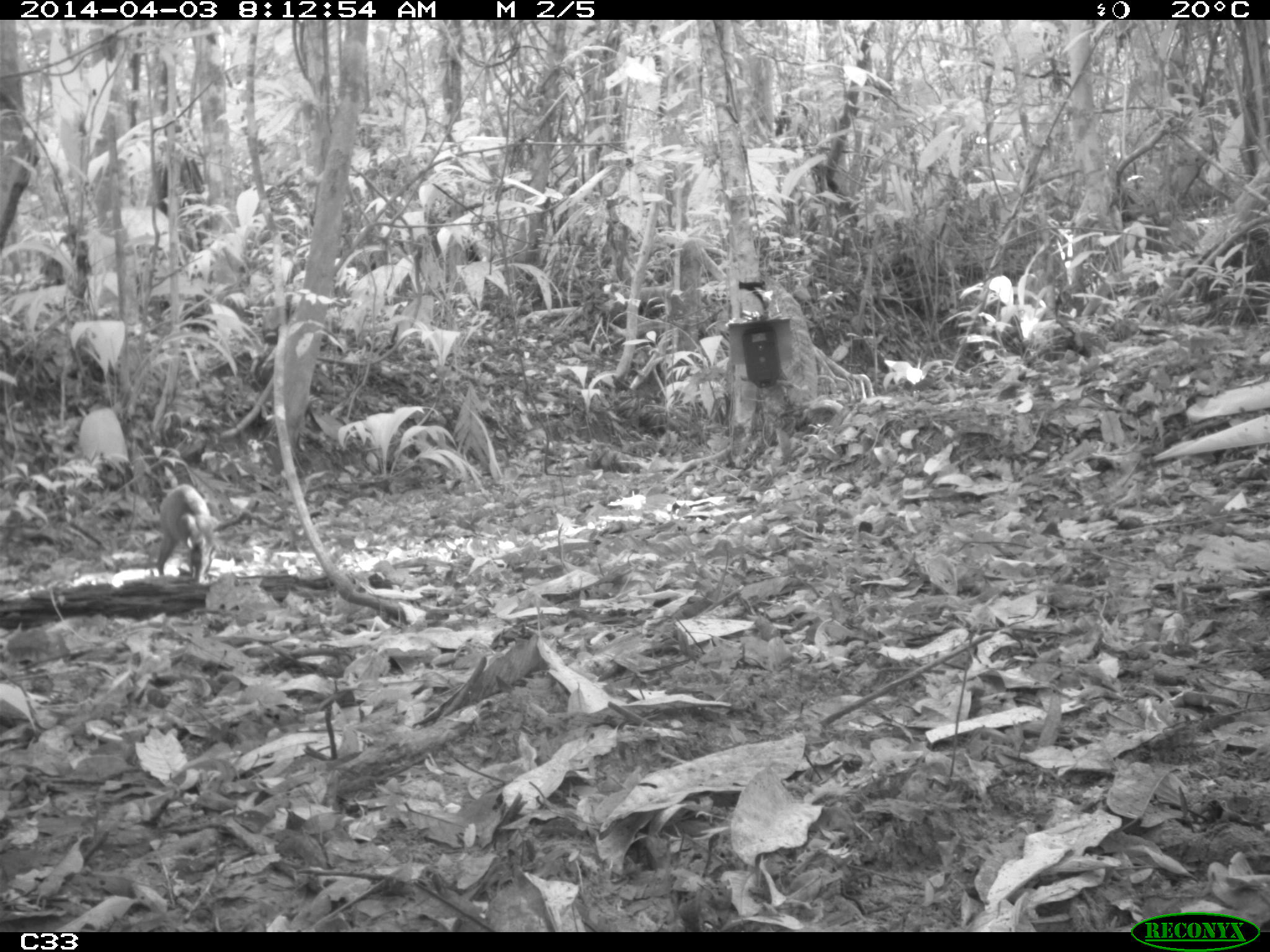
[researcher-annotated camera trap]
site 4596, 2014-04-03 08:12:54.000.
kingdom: Animalia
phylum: Chordata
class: Mammalia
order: Rodentia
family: Dasyproctidae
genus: Dasyprocta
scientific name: Dasyprocta leporina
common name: red-rumped agouti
Dasyprocta leporina (red-rumped agouti), count 1, age adult.